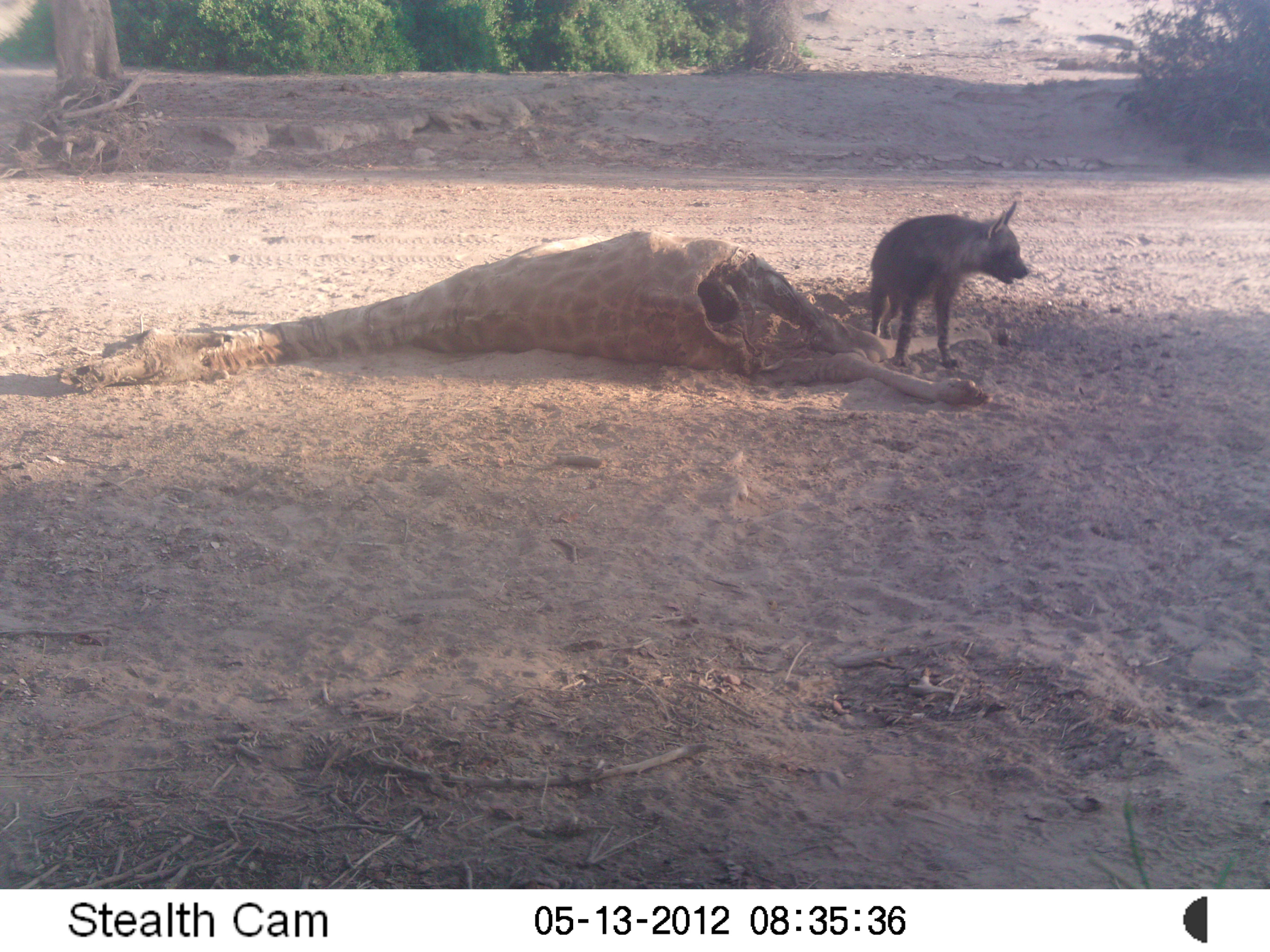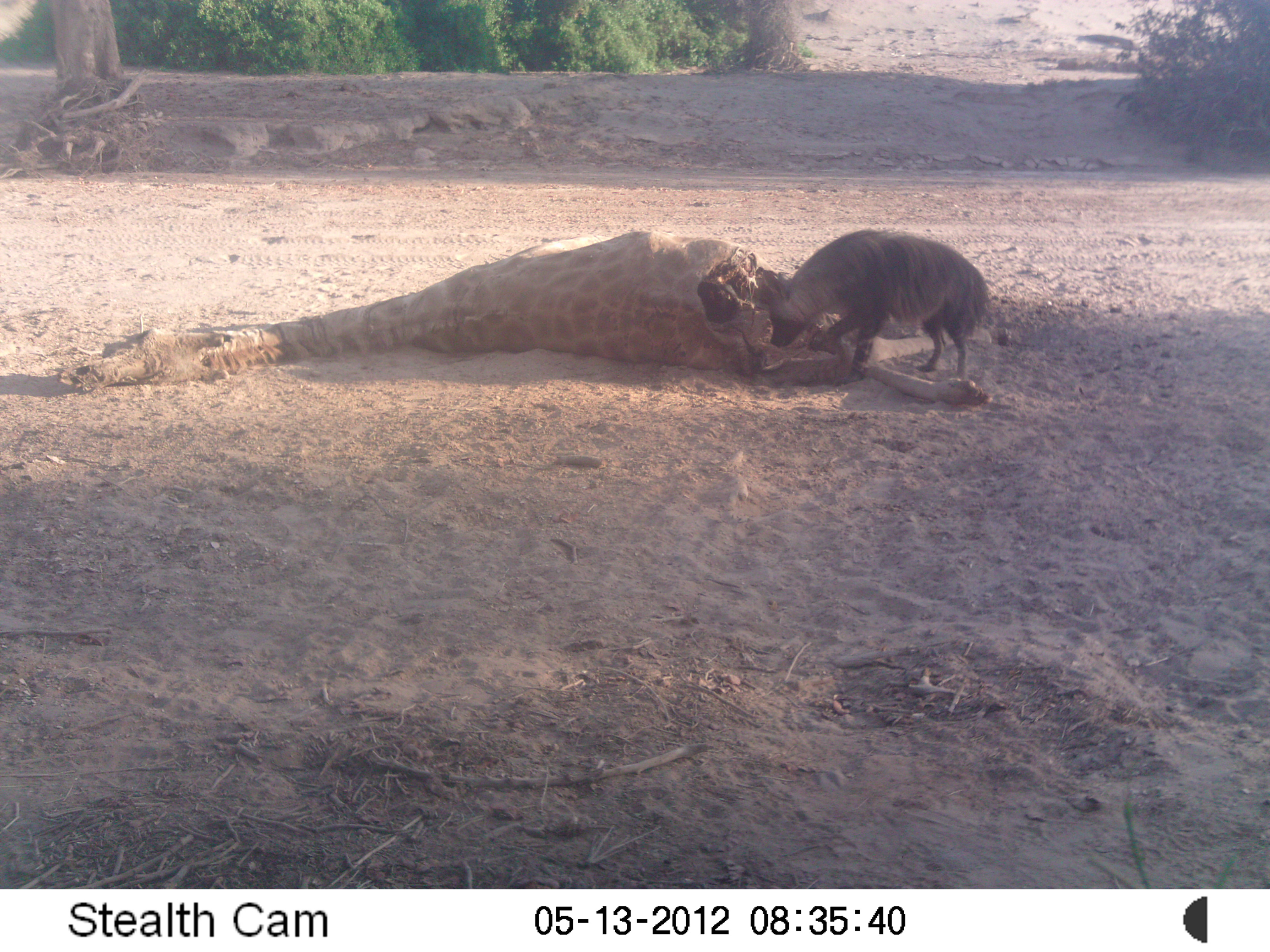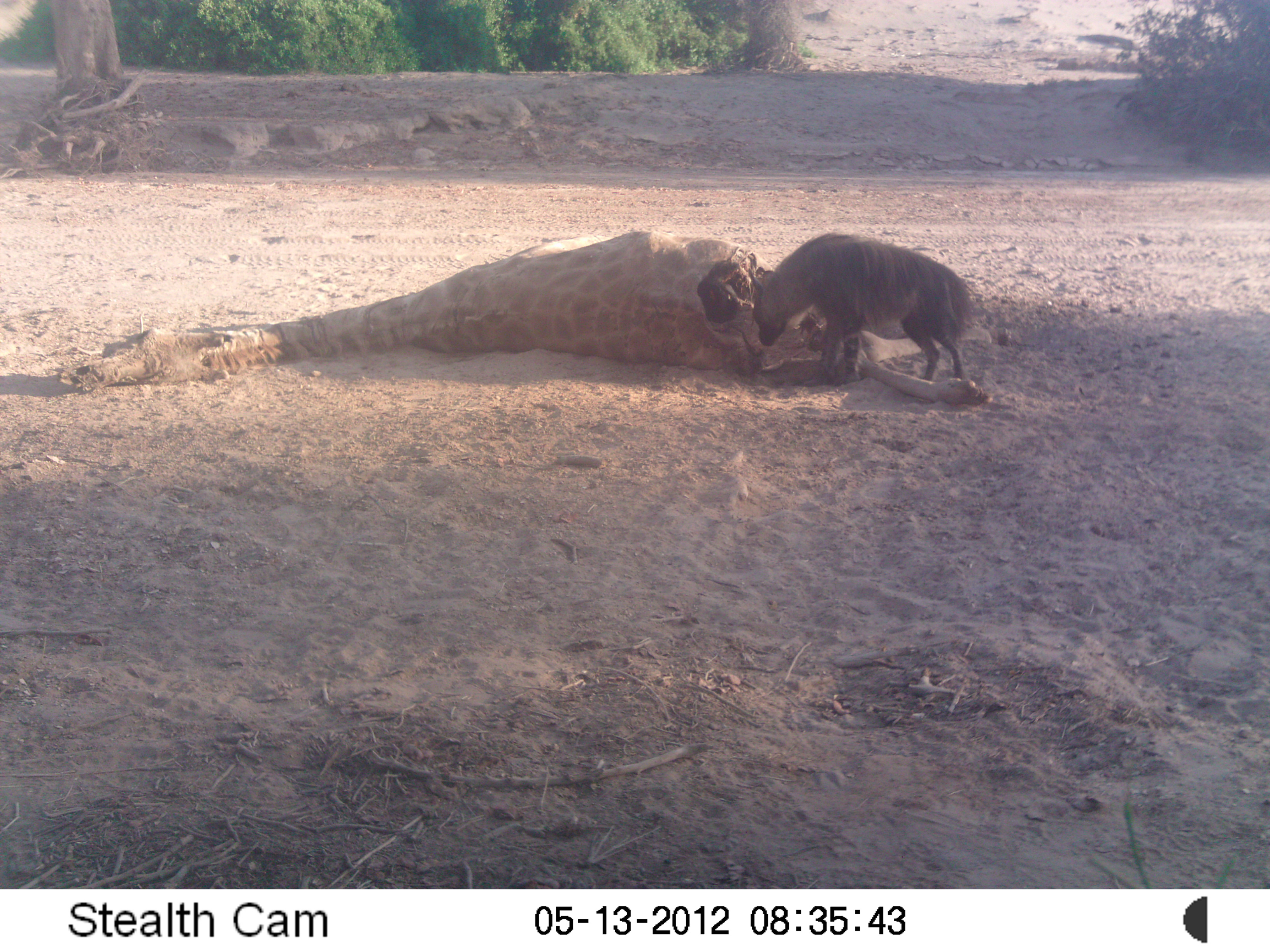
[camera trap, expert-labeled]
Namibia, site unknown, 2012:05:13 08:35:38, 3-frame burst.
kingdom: Animalia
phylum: Chordata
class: Mammalia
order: Carnivora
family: Hyaenidae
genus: Parahyaena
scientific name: Parahyaena brunnea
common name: brown hyena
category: hyaena brunnea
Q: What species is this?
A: Hyaena brunnea (brown hyena) (Parahyaena brunnea).